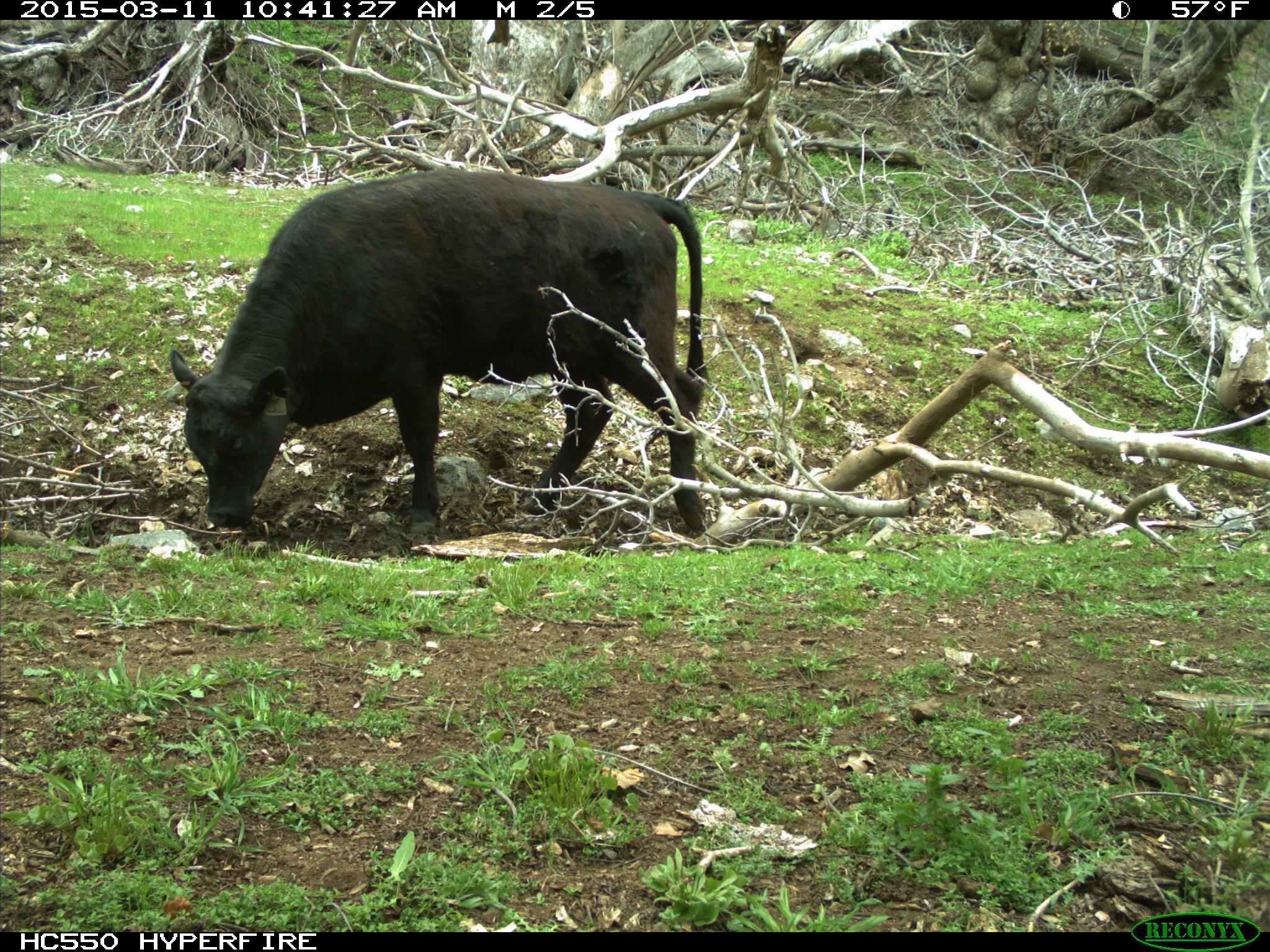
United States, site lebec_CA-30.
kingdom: Animalia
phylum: Chordata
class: Mammalia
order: Artiodactyla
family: Bovidae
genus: Bos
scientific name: Bos taurus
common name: domestic cow